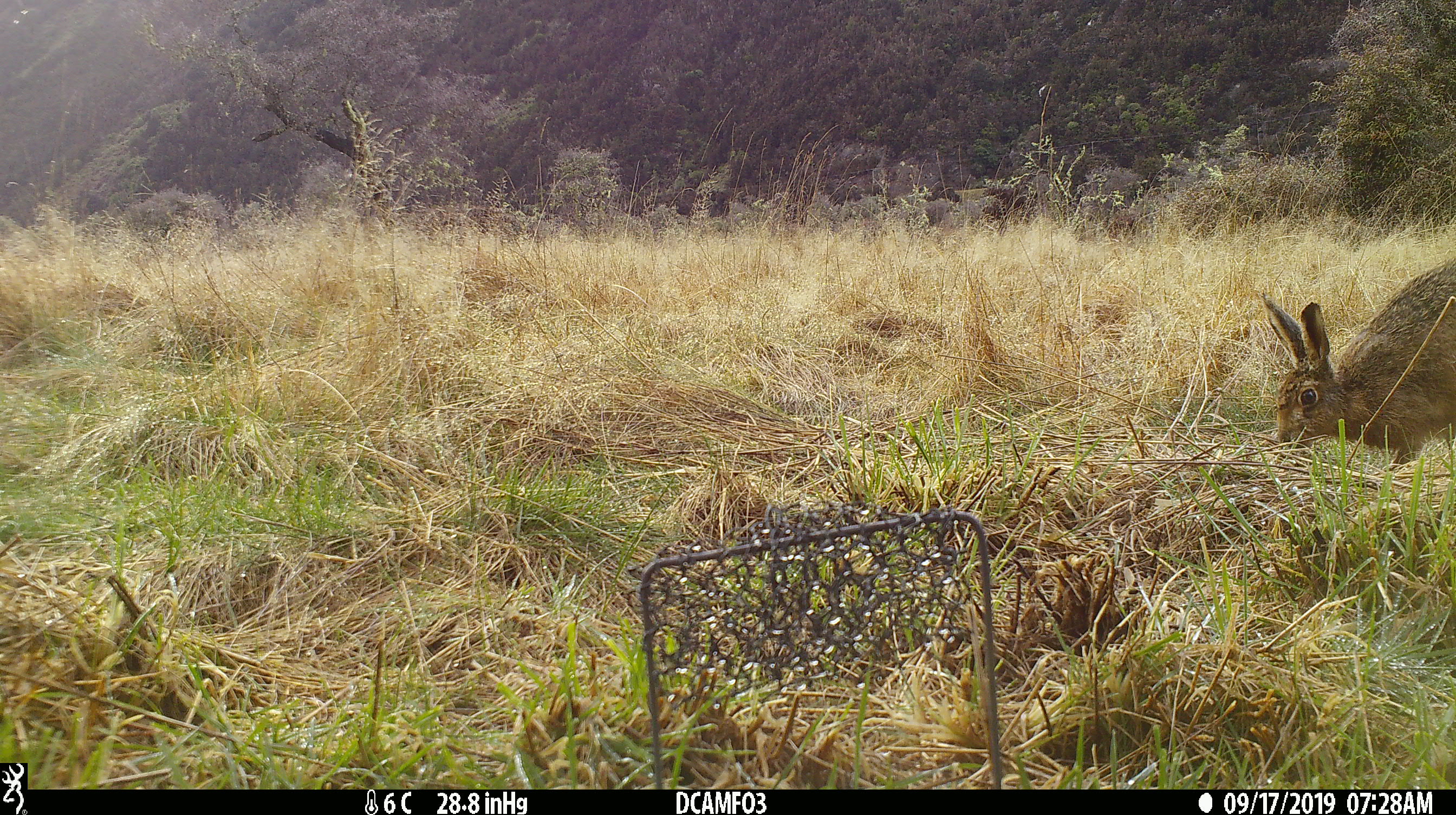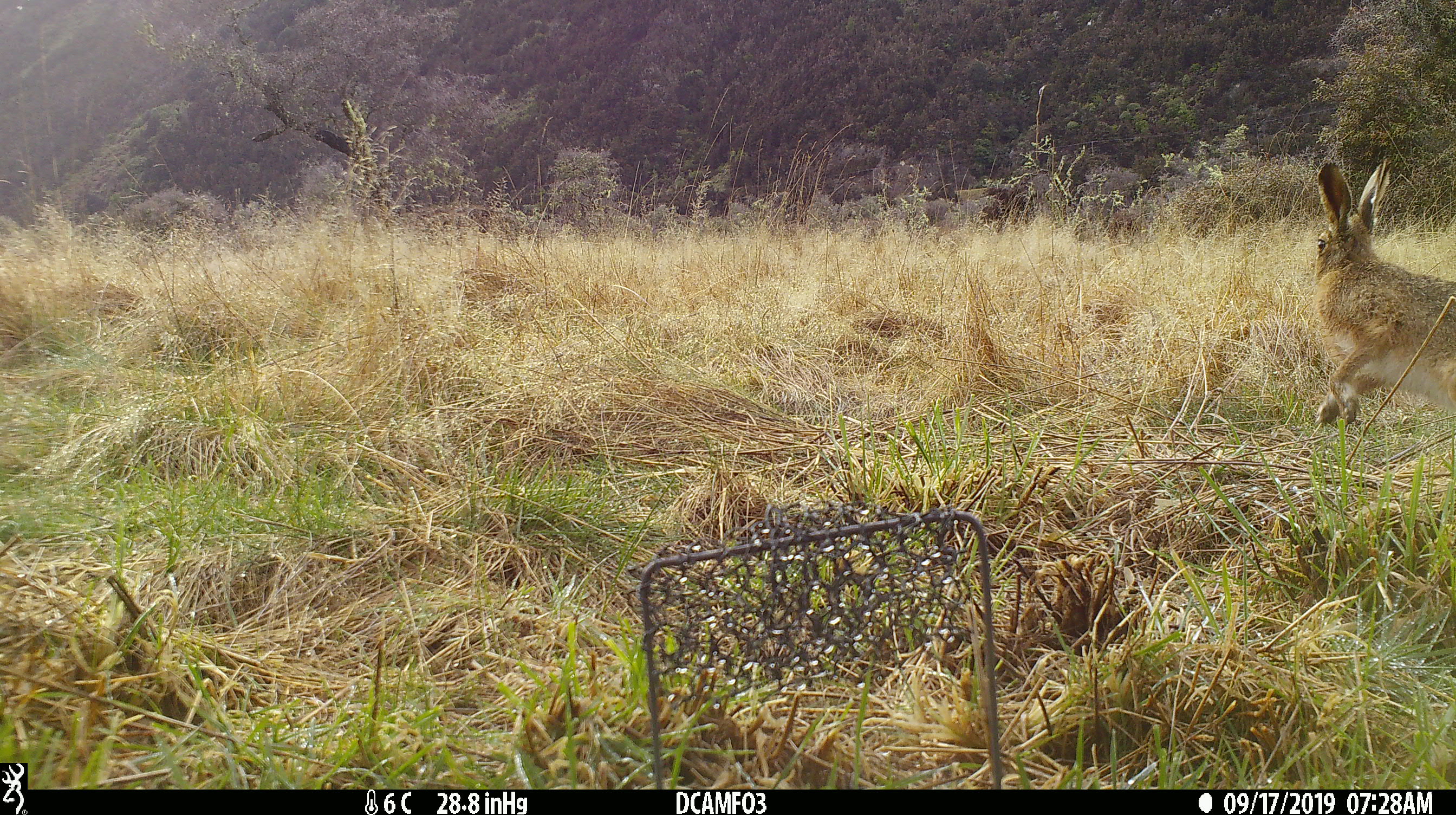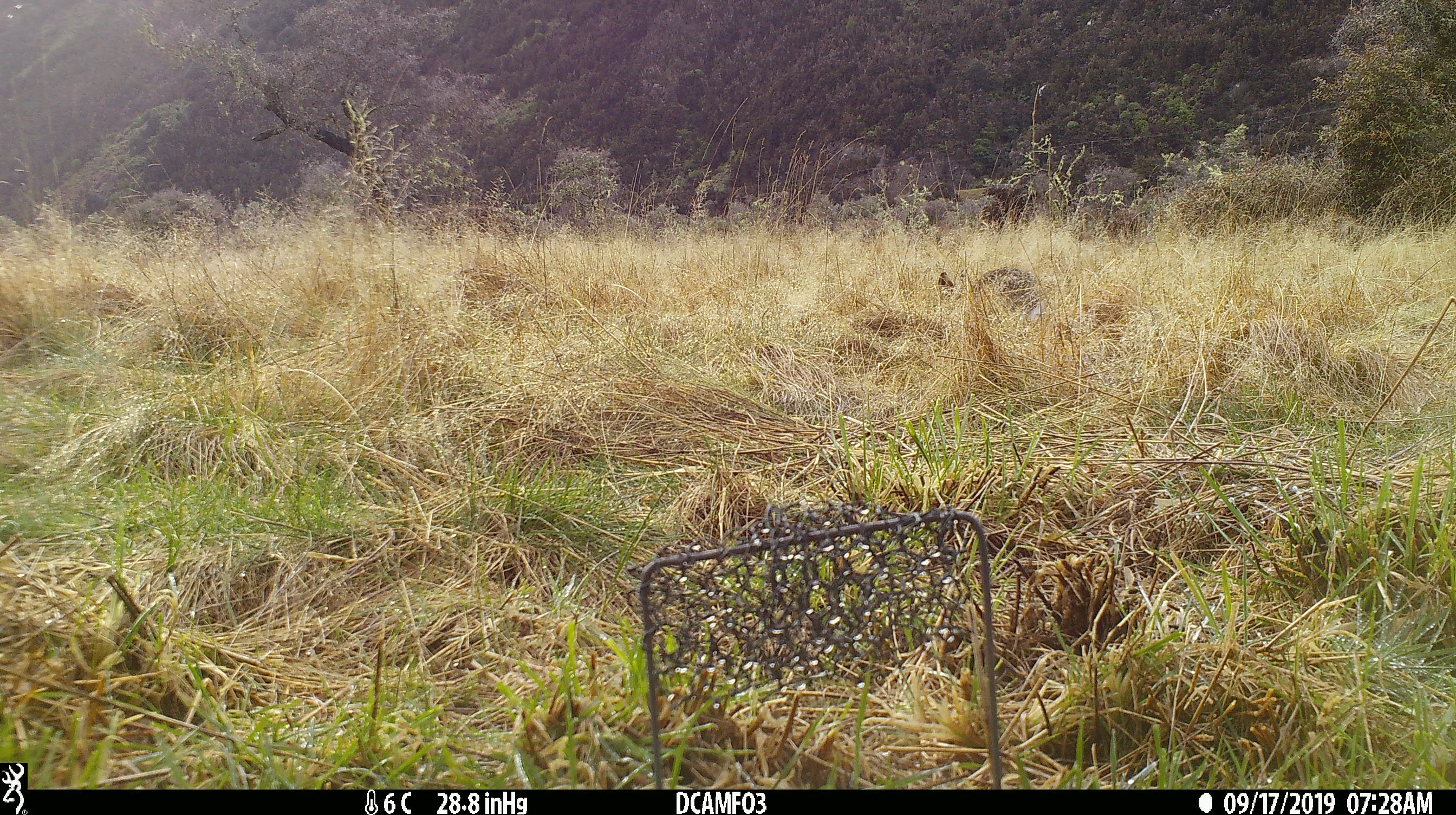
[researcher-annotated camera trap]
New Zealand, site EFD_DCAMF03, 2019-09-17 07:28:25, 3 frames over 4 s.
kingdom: Animalia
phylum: Chordata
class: Mammalia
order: Lagomorpha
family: Leporidae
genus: Lepus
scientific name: Lepus europaeus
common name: brown hare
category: hare